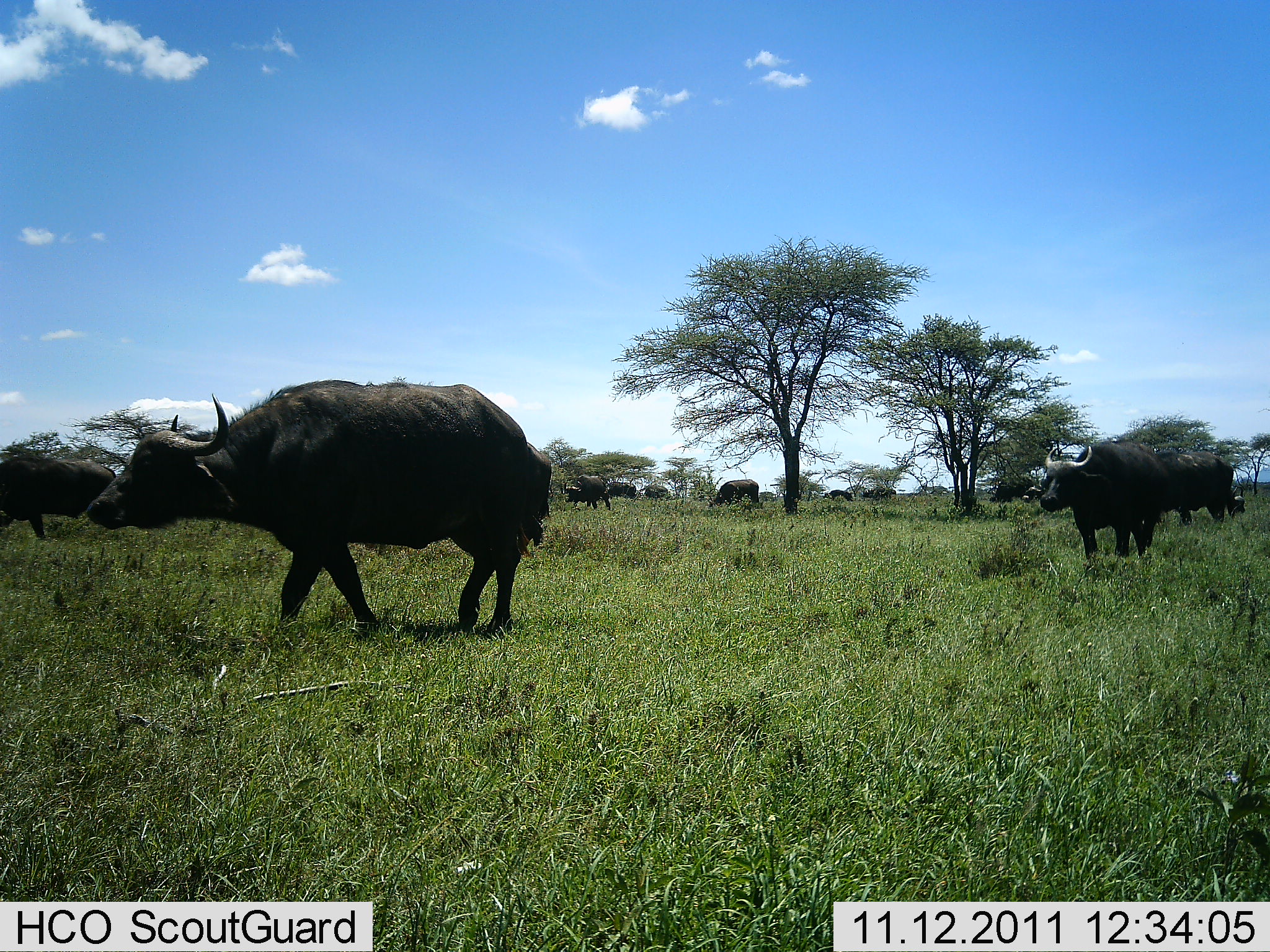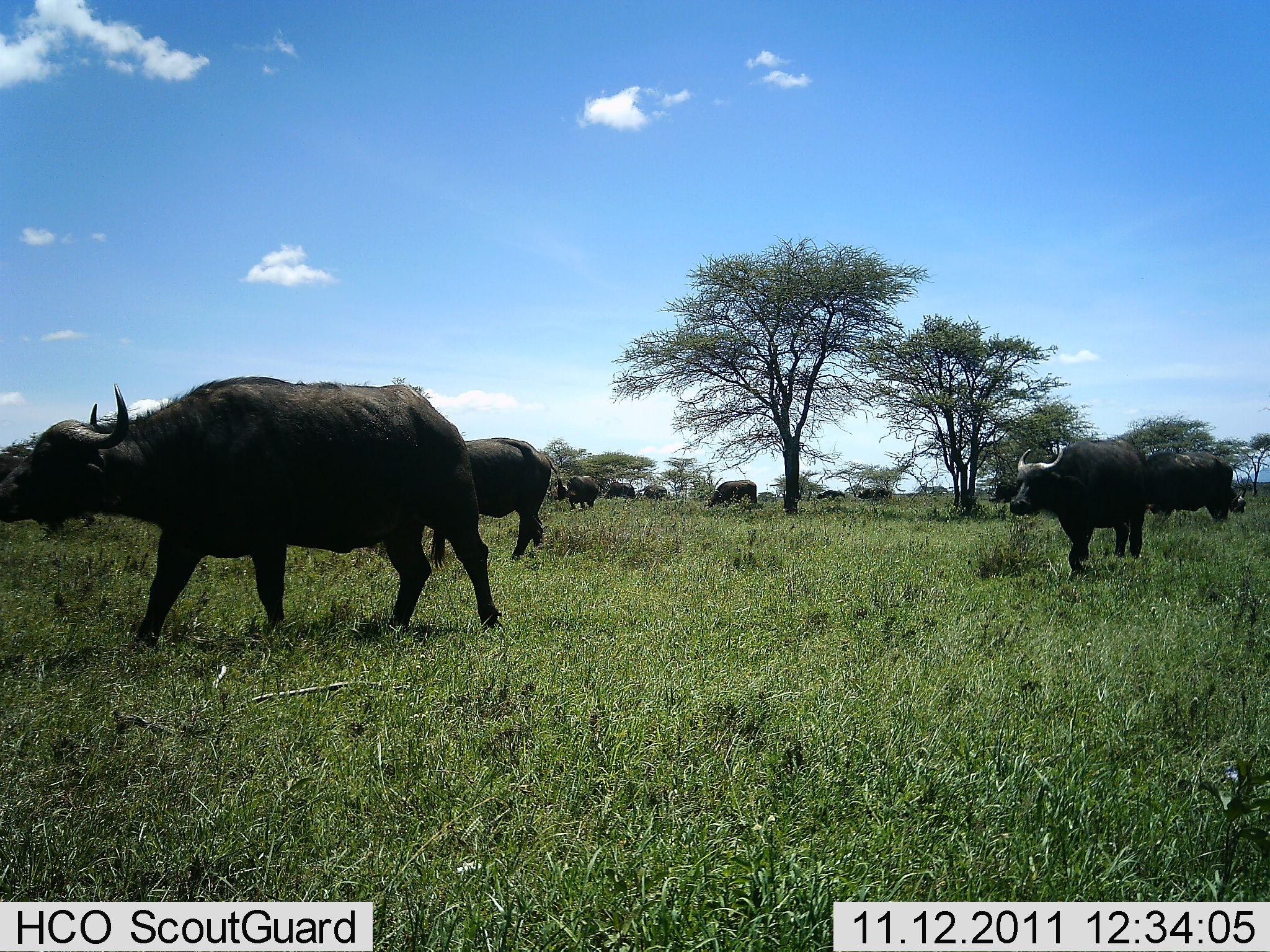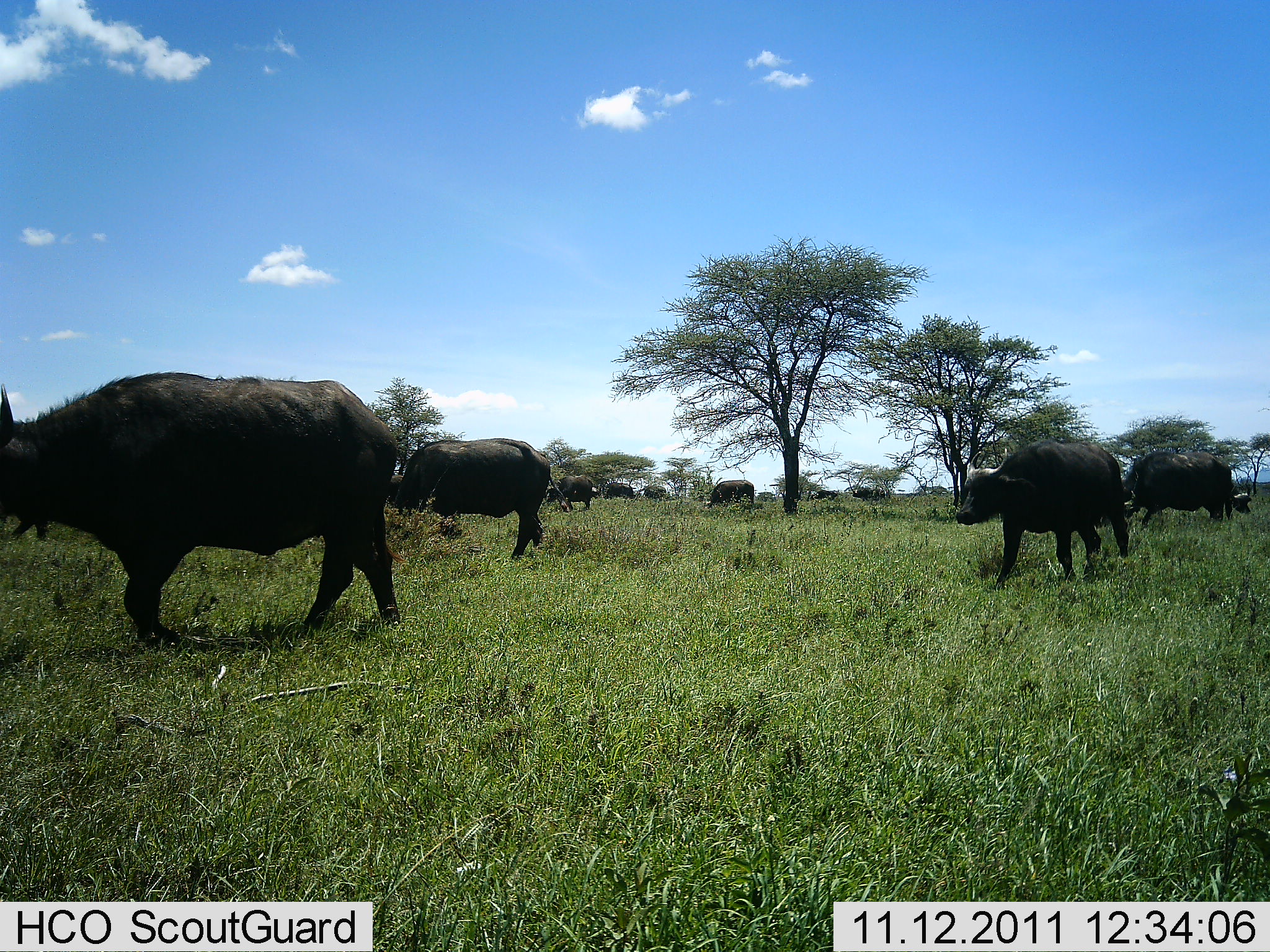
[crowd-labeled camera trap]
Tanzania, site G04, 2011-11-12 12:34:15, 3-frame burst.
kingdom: Animalia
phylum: Chordata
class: Mammalia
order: Artiodactyla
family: Bovidae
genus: Syncerus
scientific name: Syncerus caffer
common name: cape buffalo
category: buffalo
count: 11-50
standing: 7%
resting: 0%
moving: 86%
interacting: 0%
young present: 0%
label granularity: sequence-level